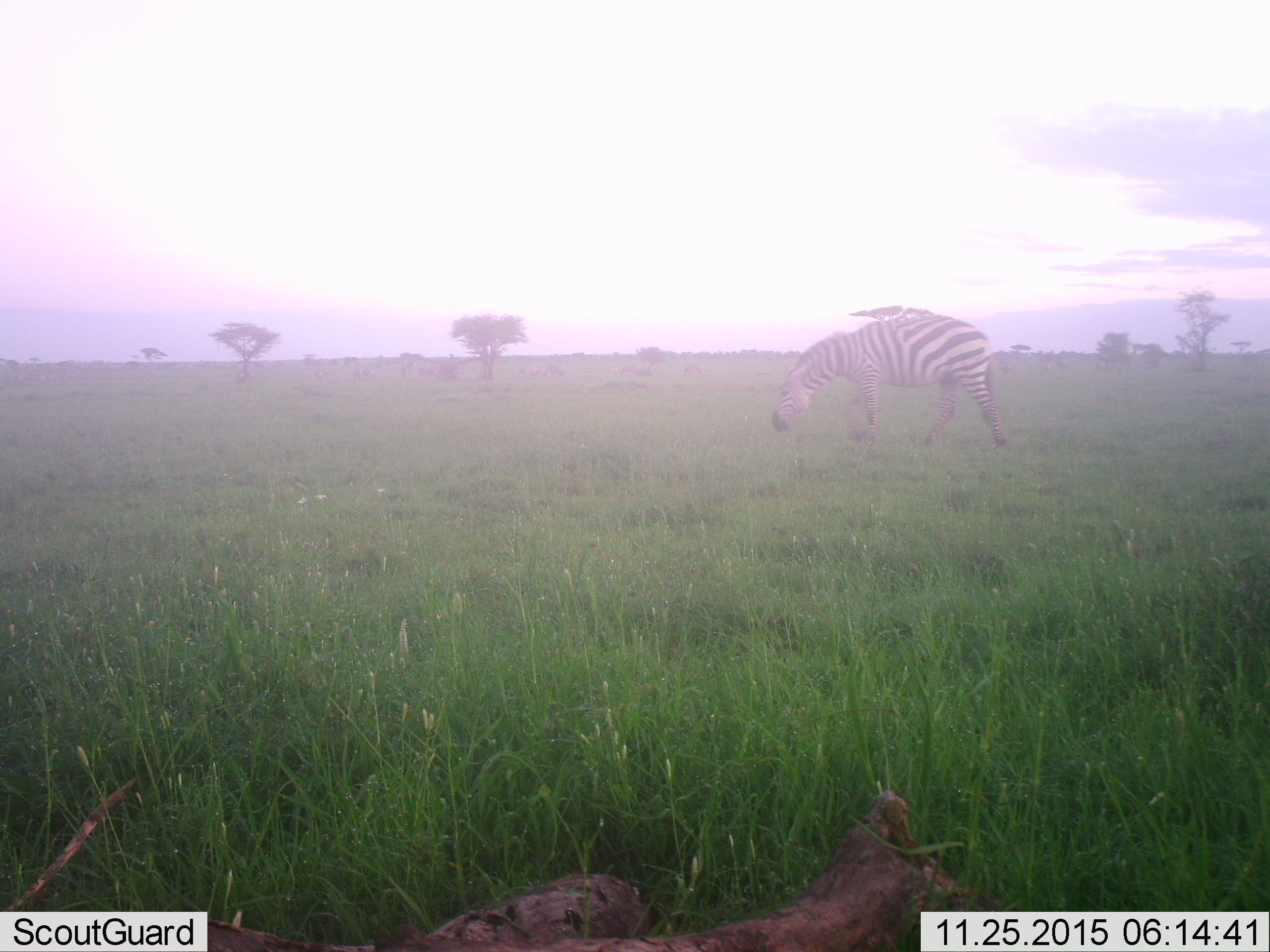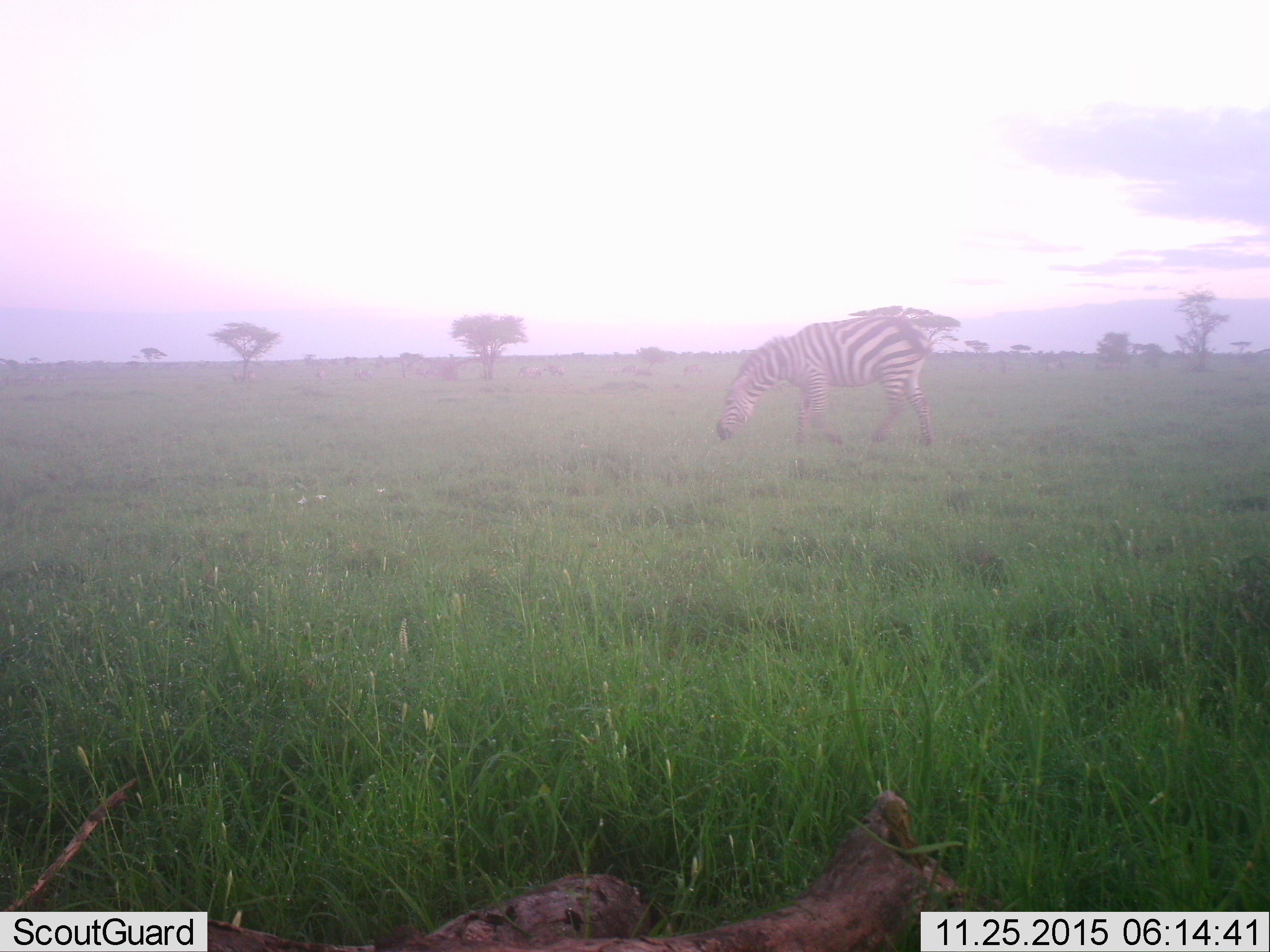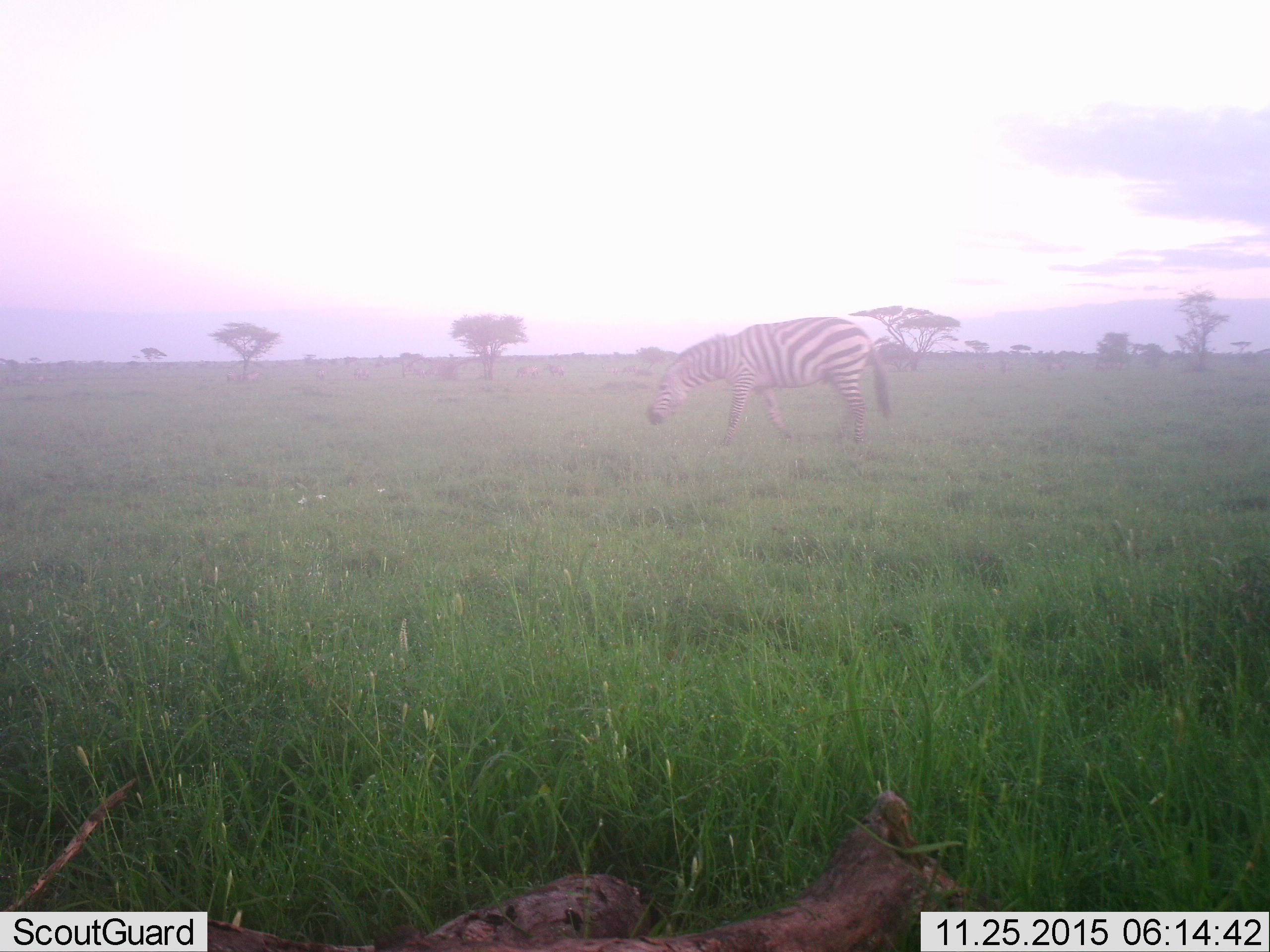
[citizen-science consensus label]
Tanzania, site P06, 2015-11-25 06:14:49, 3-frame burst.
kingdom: Animalia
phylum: Chordata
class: Mammalia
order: Perissodactyla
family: Equidae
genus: Equus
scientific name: Equus quagga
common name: plains zebra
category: zebra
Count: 1.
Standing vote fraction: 29%.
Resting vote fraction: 0%.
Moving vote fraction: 100%.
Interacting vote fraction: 0%.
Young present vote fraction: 0%.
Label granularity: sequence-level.